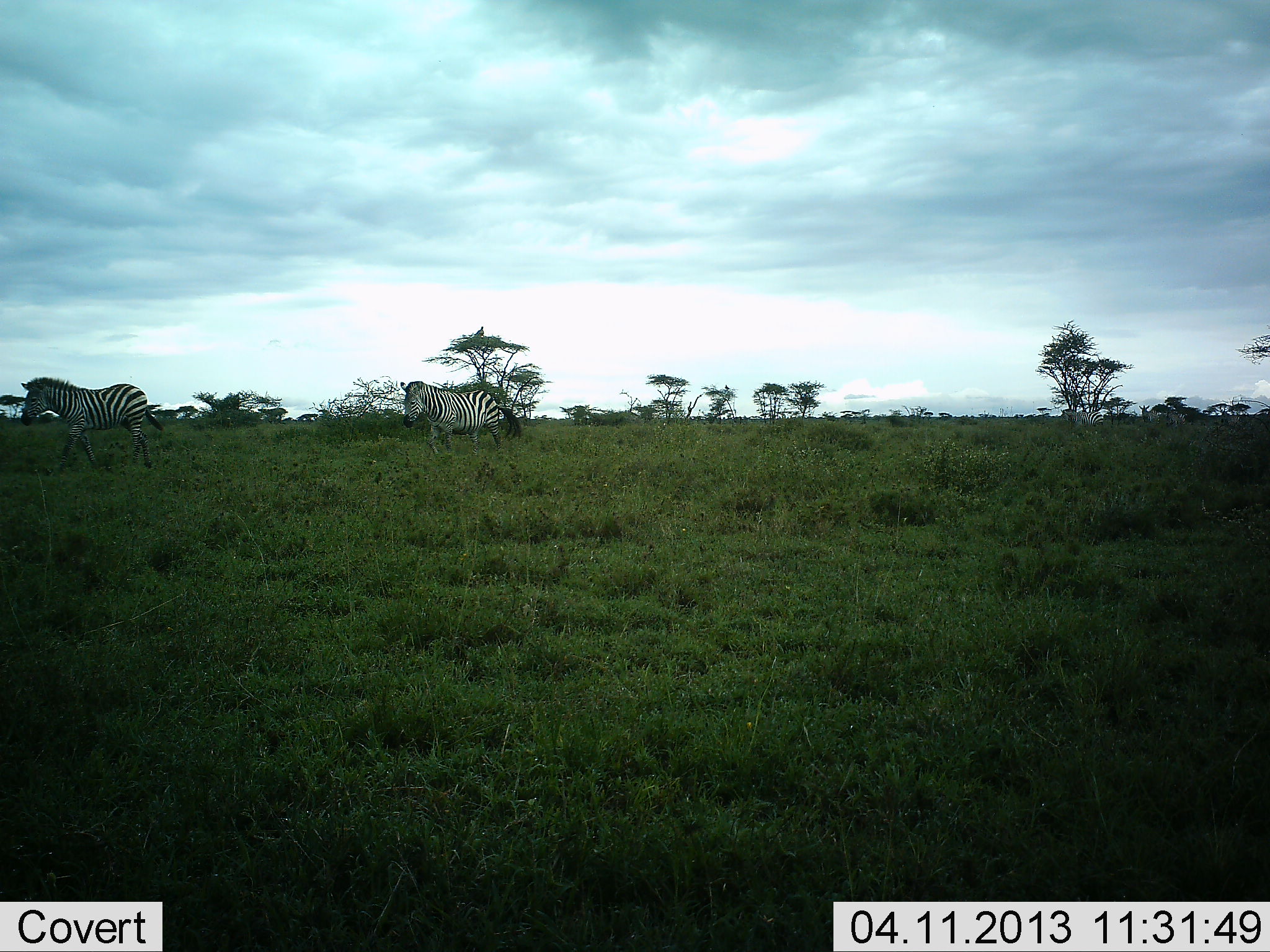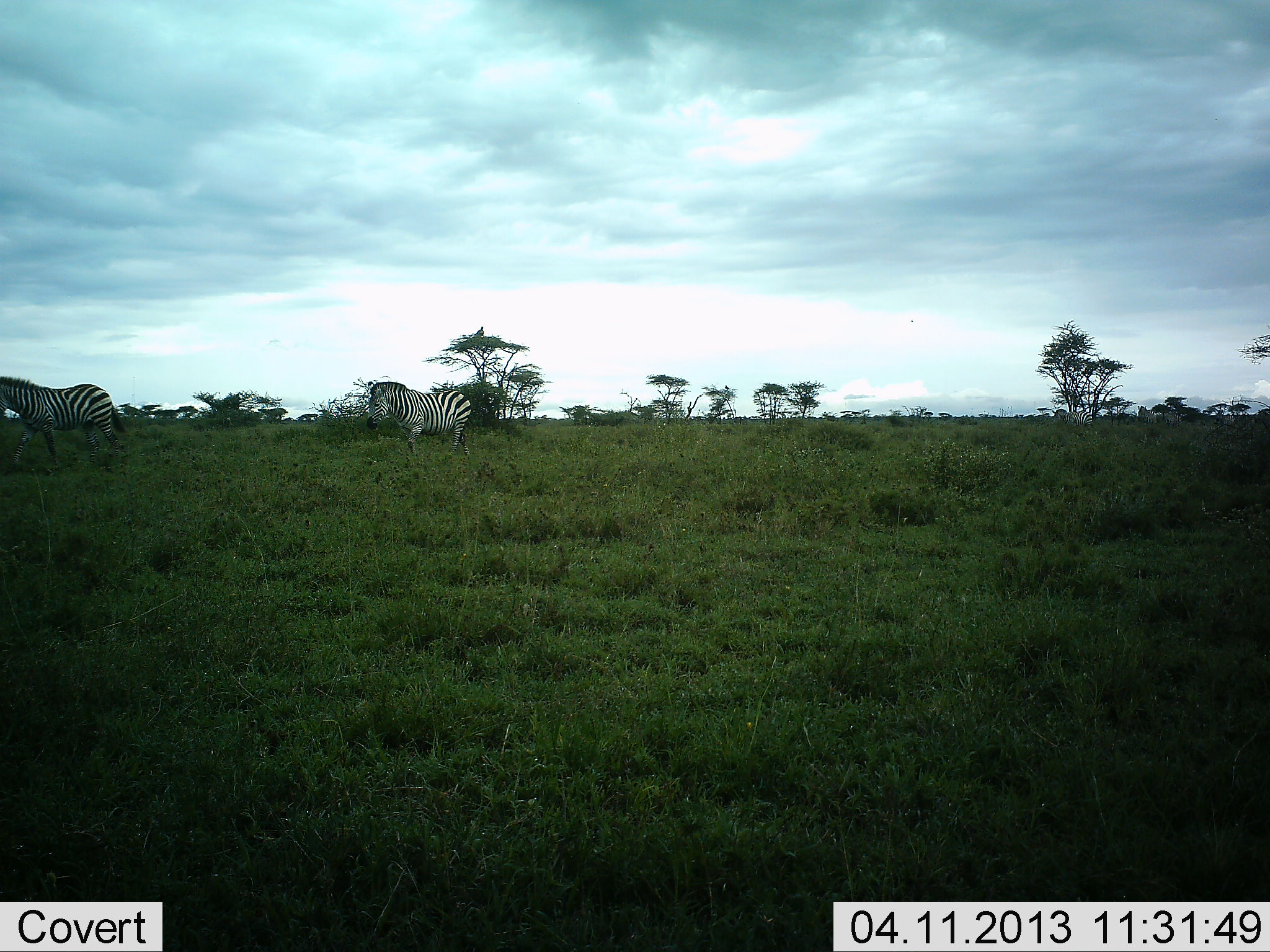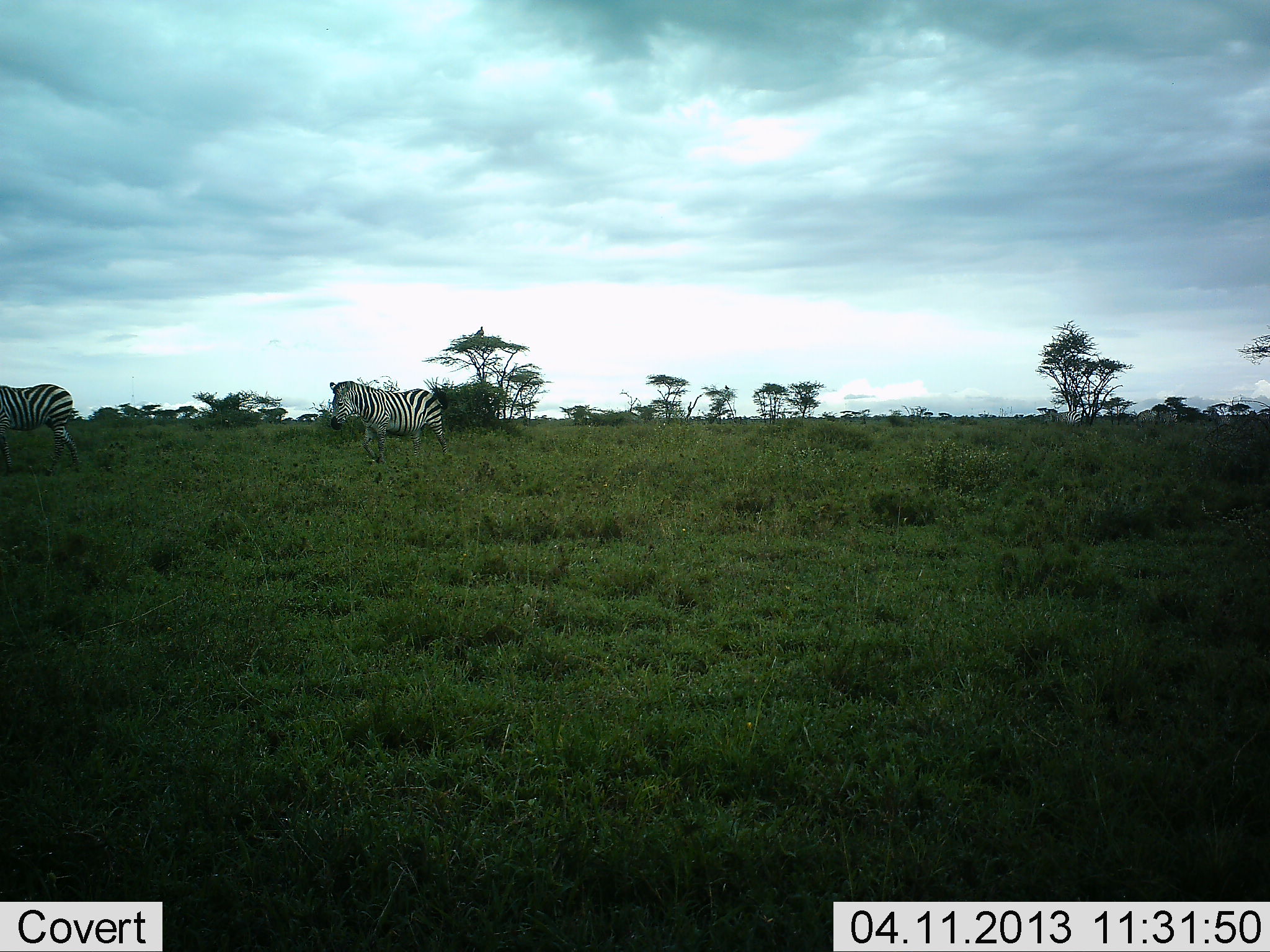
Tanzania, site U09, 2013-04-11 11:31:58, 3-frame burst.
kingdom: Animalia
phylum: Chordata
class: Mammalia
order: Perissodactyla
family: Equidae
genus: Equus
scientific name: Equus quagga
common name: plains zebra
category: zebra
Zebra (plains zebra) (Equus quagga), count 6. Behavior (volunteer vote fractions): standing 9%, resting 0%, moving 94%, interacting 0%. Young present (vote fraction): 0%. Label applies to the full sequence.